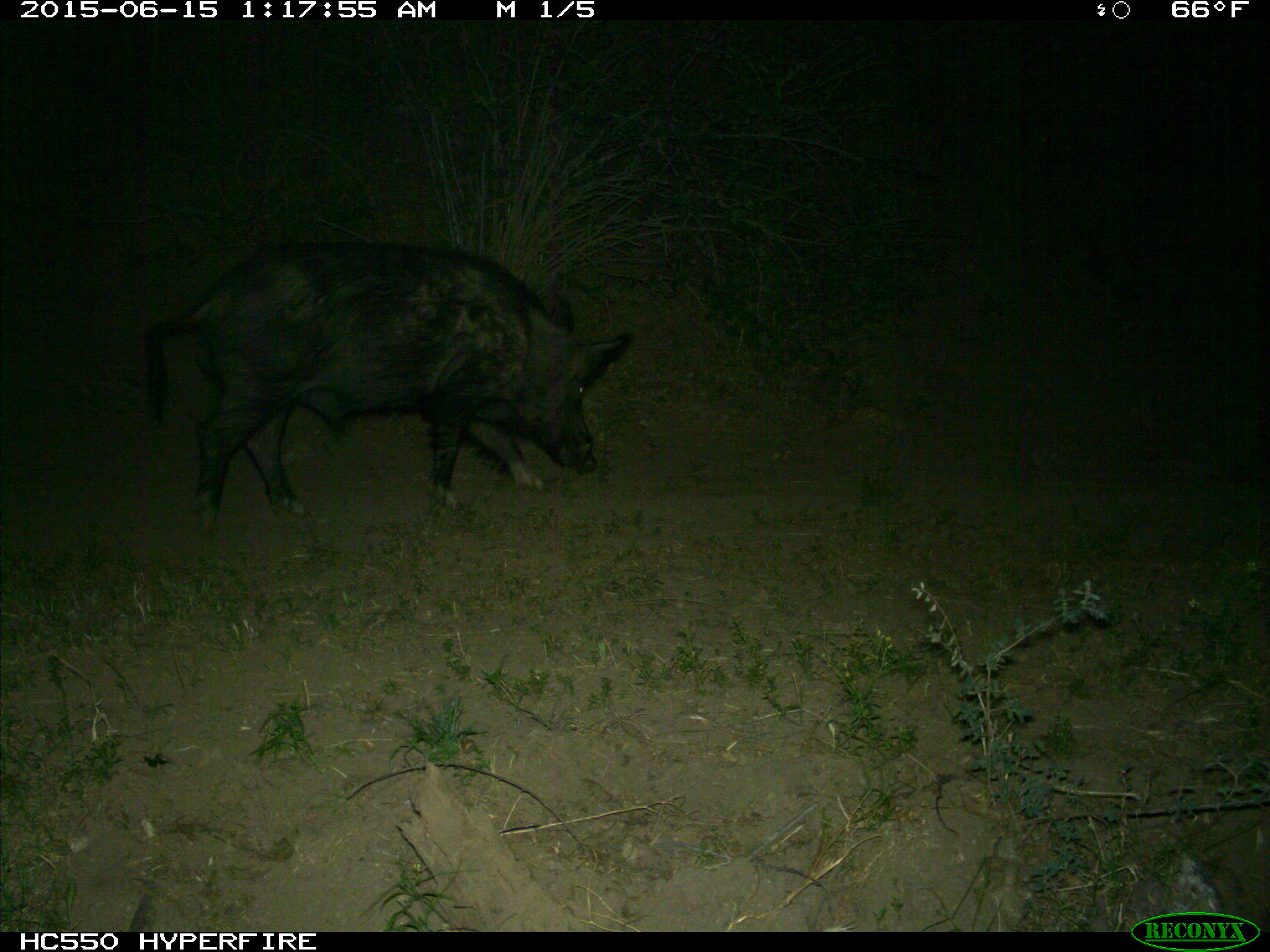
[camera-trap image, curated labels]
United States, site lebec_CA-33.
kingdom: Animalia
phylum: Chordata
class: Mammalia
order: Artiodactyla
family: Suidae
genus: Sus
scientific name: Sus scrofa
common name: wild boar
Sus scrofa (wild boar).